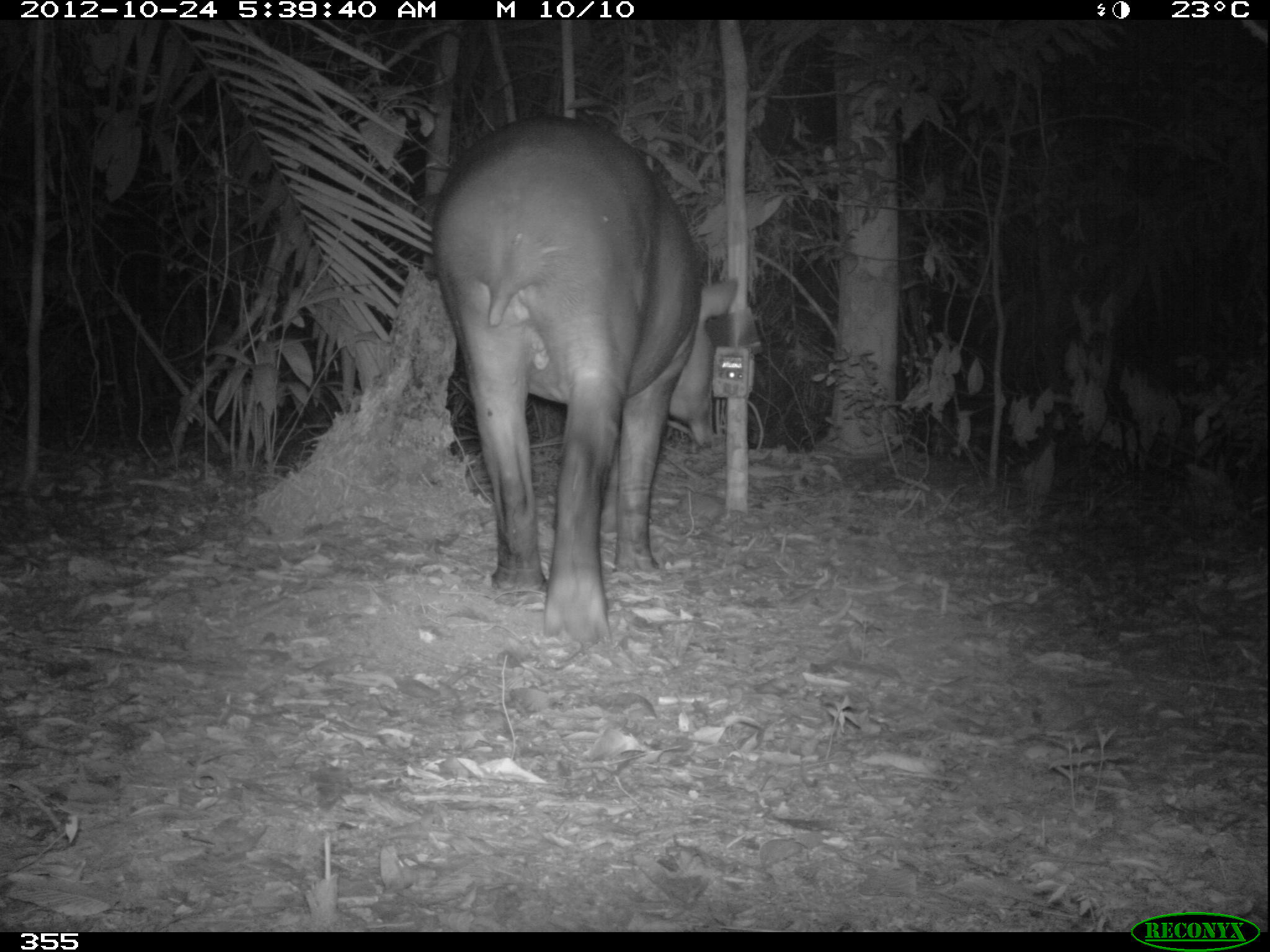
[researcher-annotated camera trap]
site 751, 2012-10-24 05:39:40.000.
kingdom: Animalia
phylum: Chordata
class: Mammalia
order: Perissodactyla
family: Tapiridae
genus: Tapirus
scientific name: Tapirus terrestris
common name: south american tapir